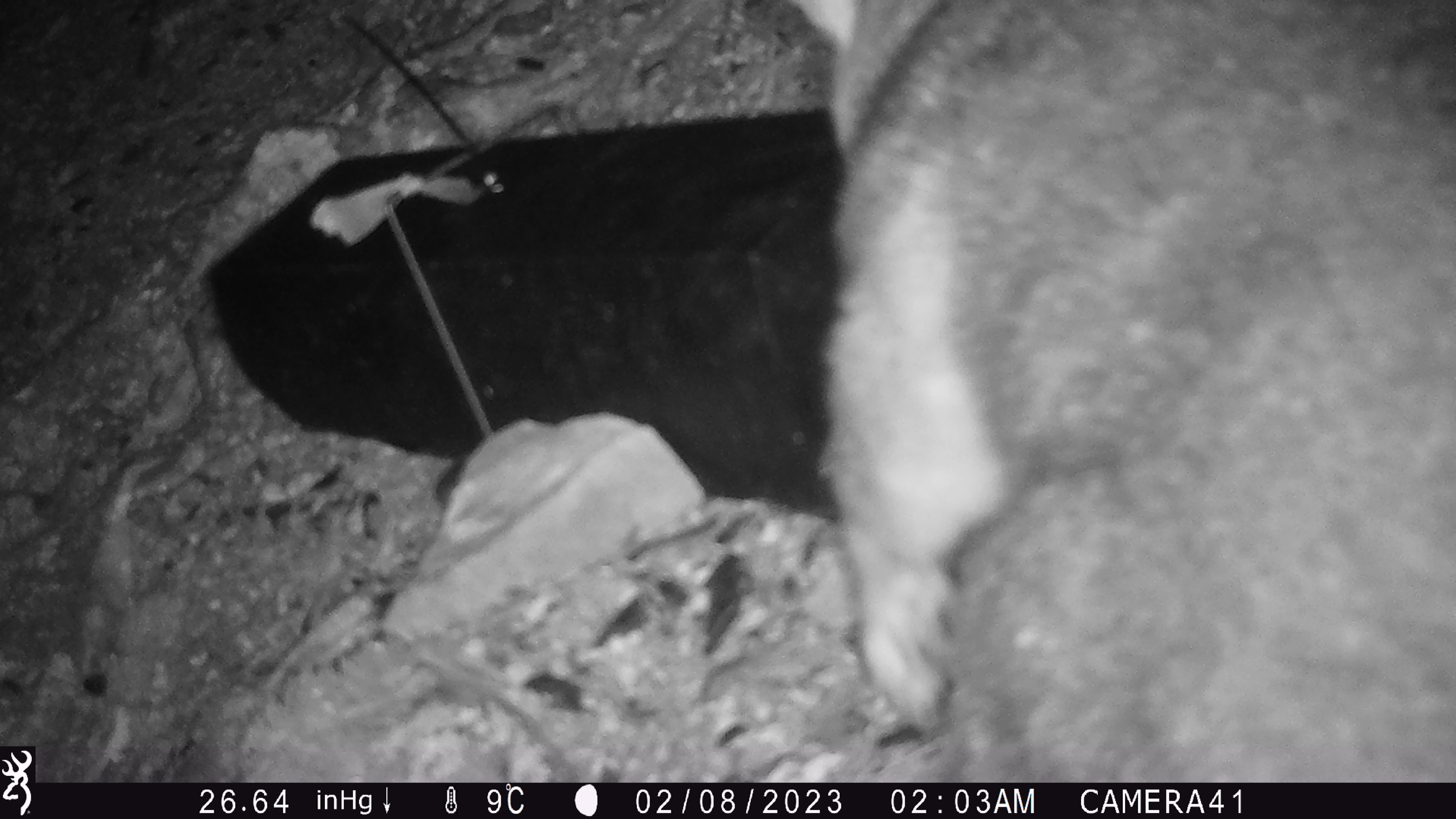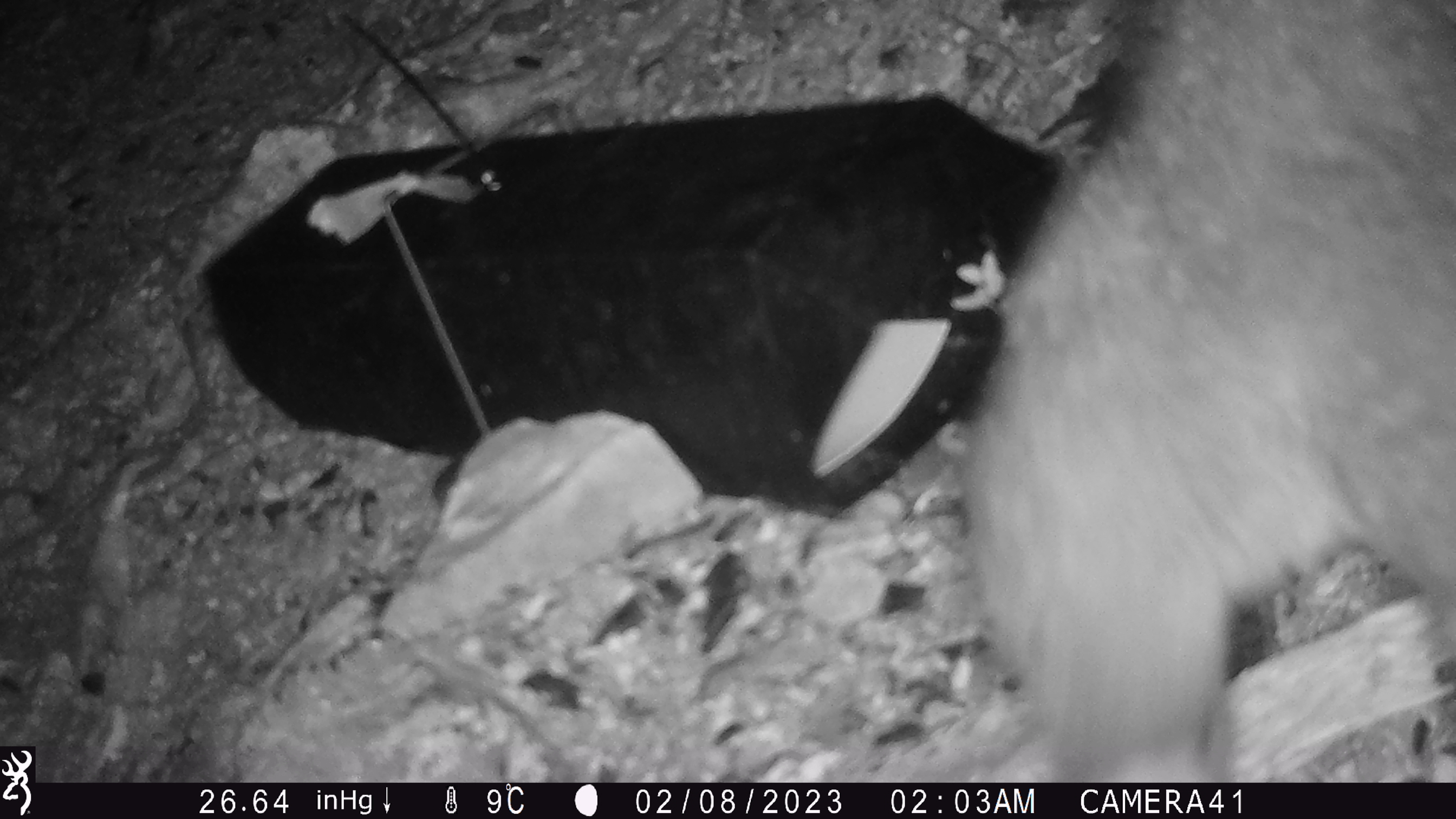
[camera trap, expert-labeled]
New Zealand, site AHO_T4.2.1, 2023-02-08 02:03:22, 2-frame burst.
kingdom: Animalia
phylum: Chordata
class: Mammalia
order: Carnivora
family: Mustelidae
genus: Mustela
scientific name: Mustela erminea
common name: stoat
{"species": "stoat (Mustela erminea)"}